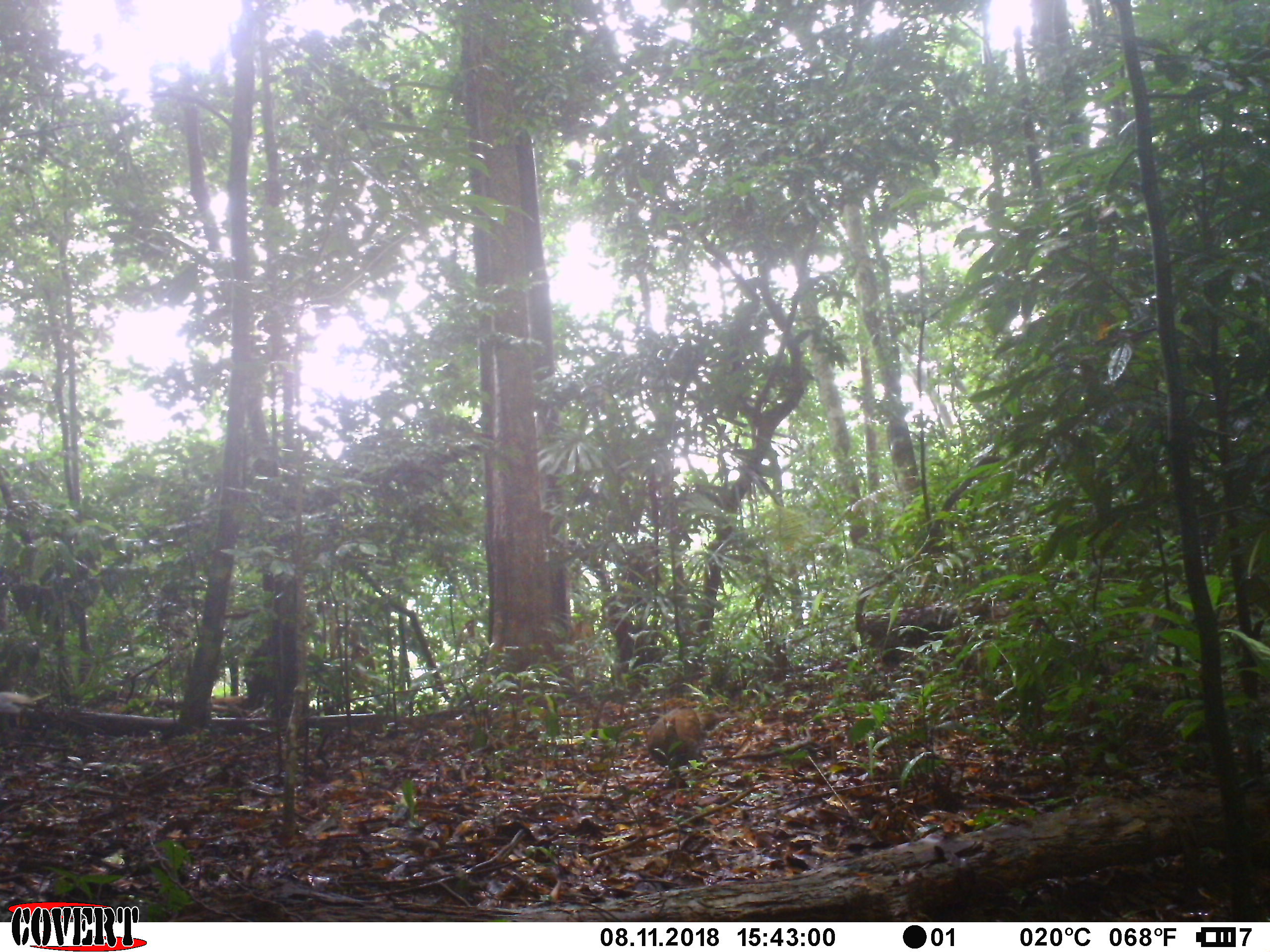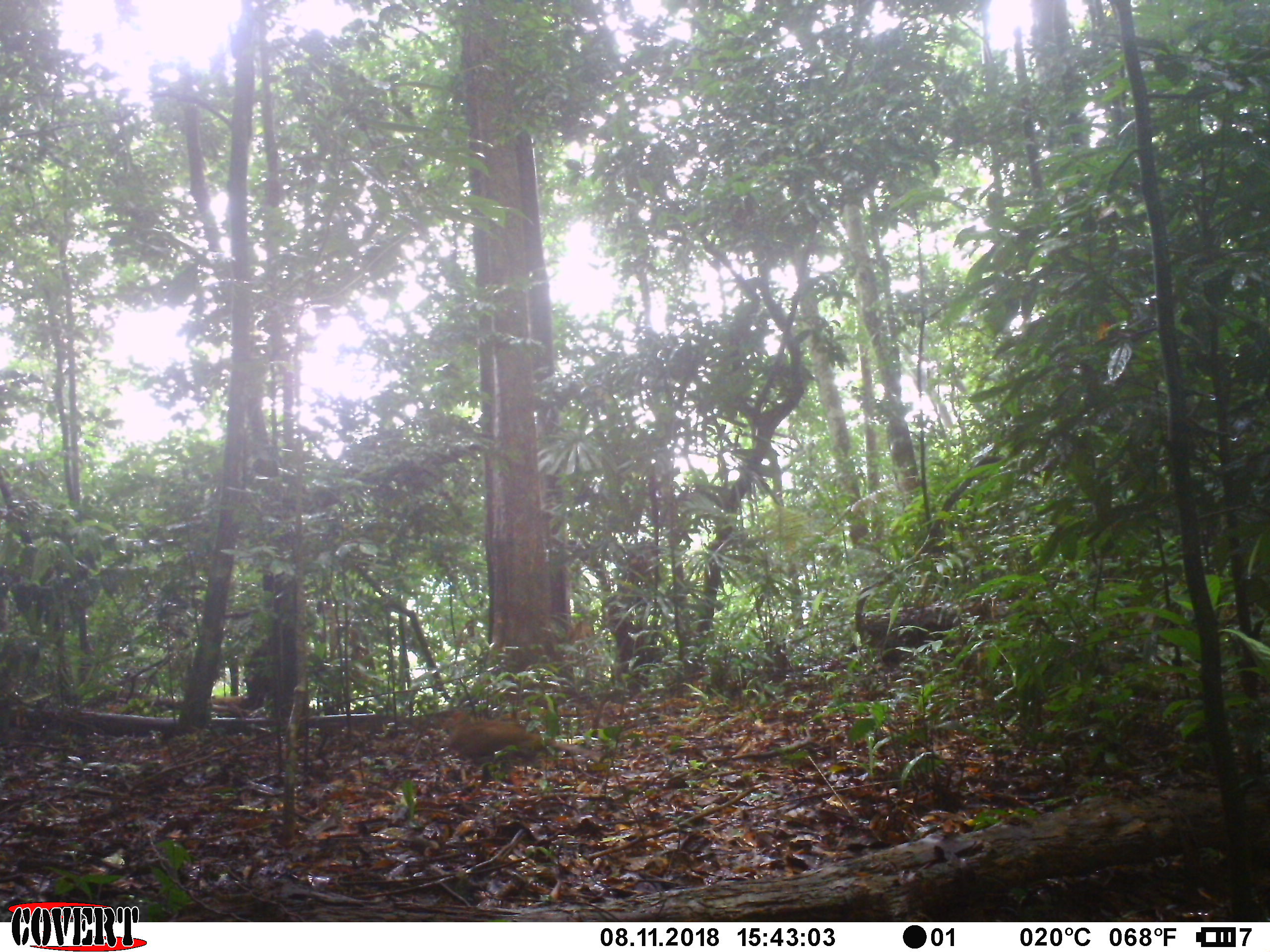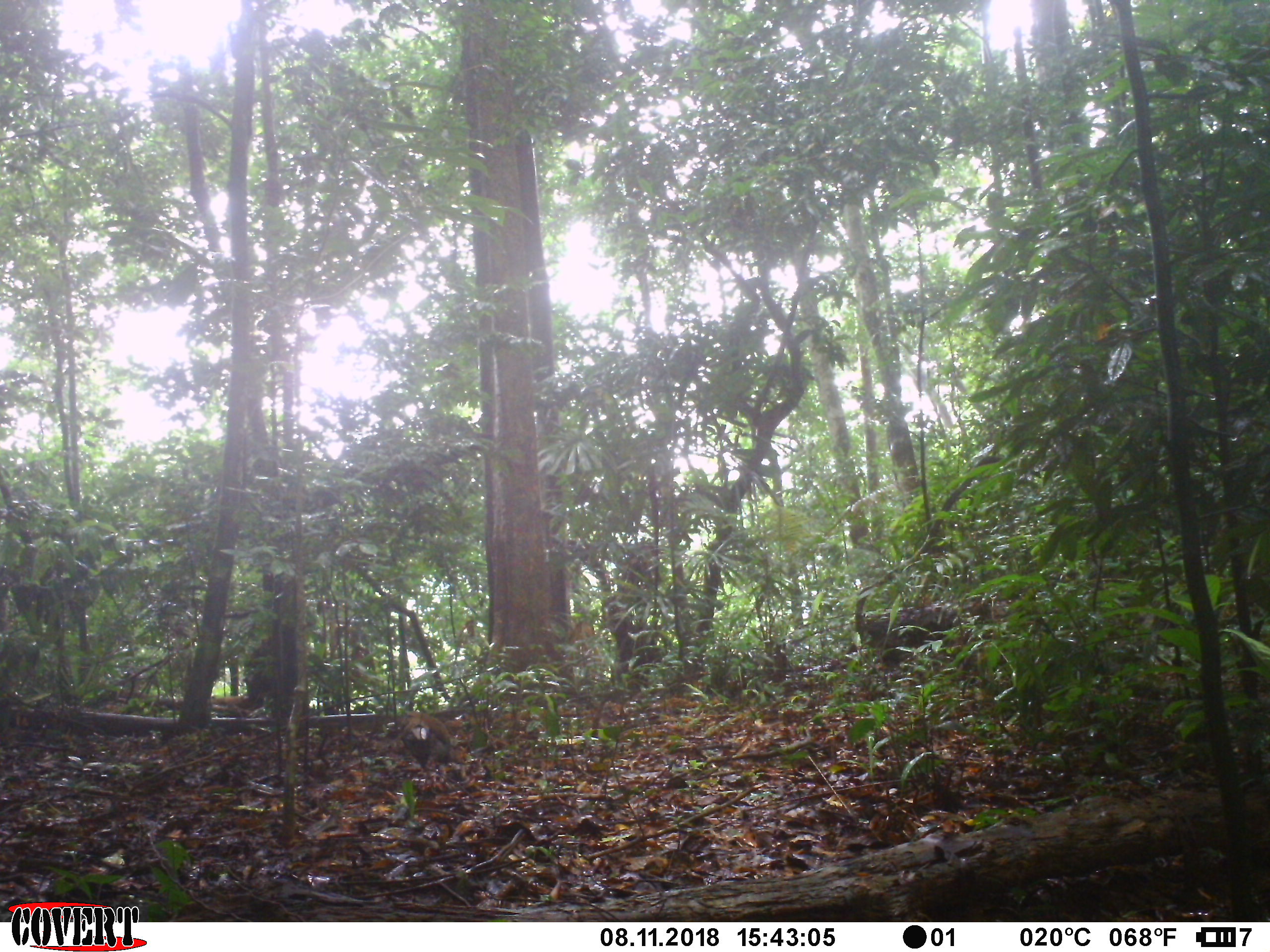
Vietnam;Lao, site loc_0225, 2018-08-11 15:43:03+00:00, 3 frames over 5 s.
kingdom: Animalia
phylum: Chordata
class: Aves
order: Galliformes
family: Phasianidae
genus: Lophura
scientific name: Lophura nycthemera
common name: silver pheasant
Silver pheasant (Lophura nycthemera). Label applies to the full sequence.